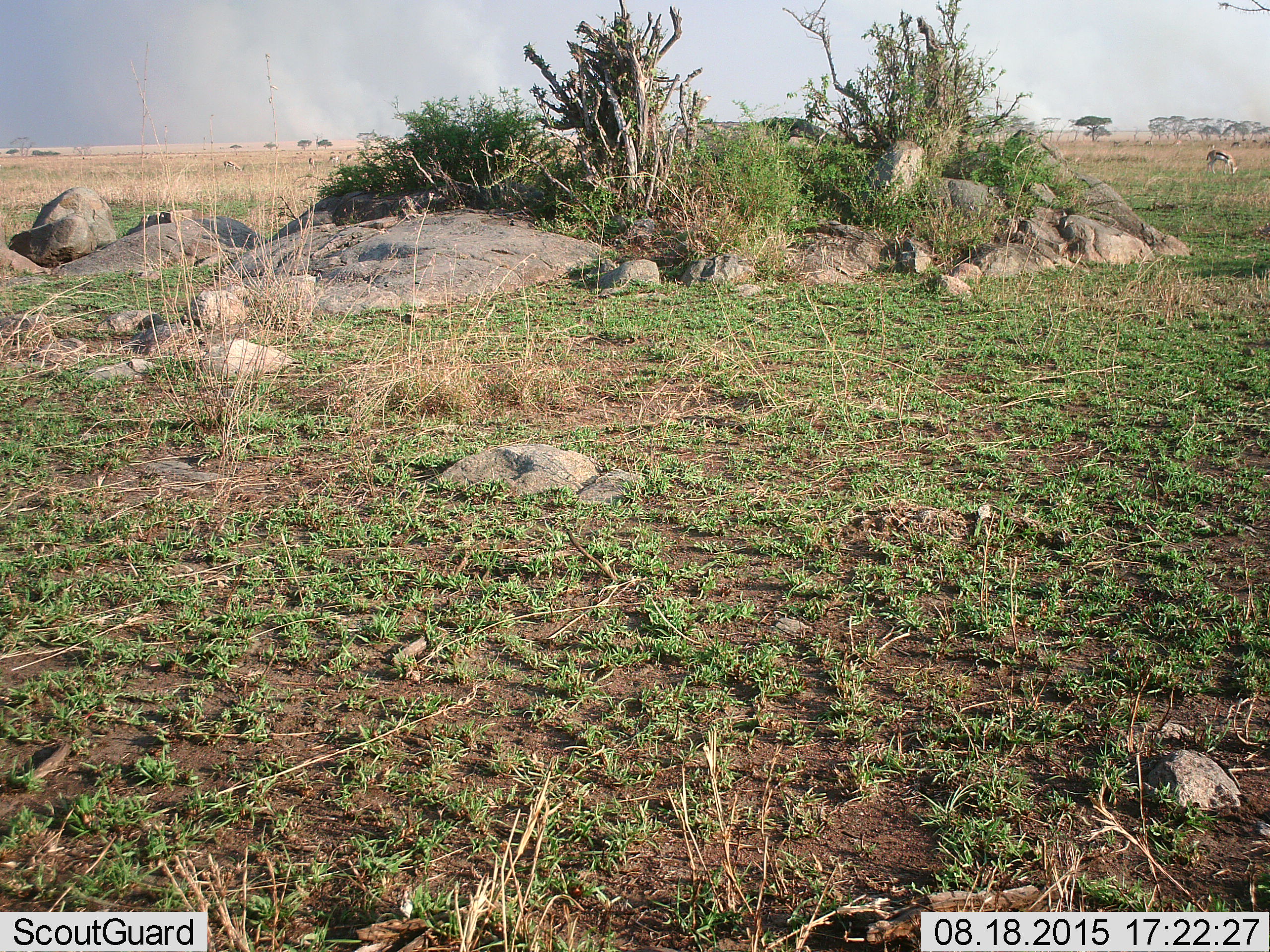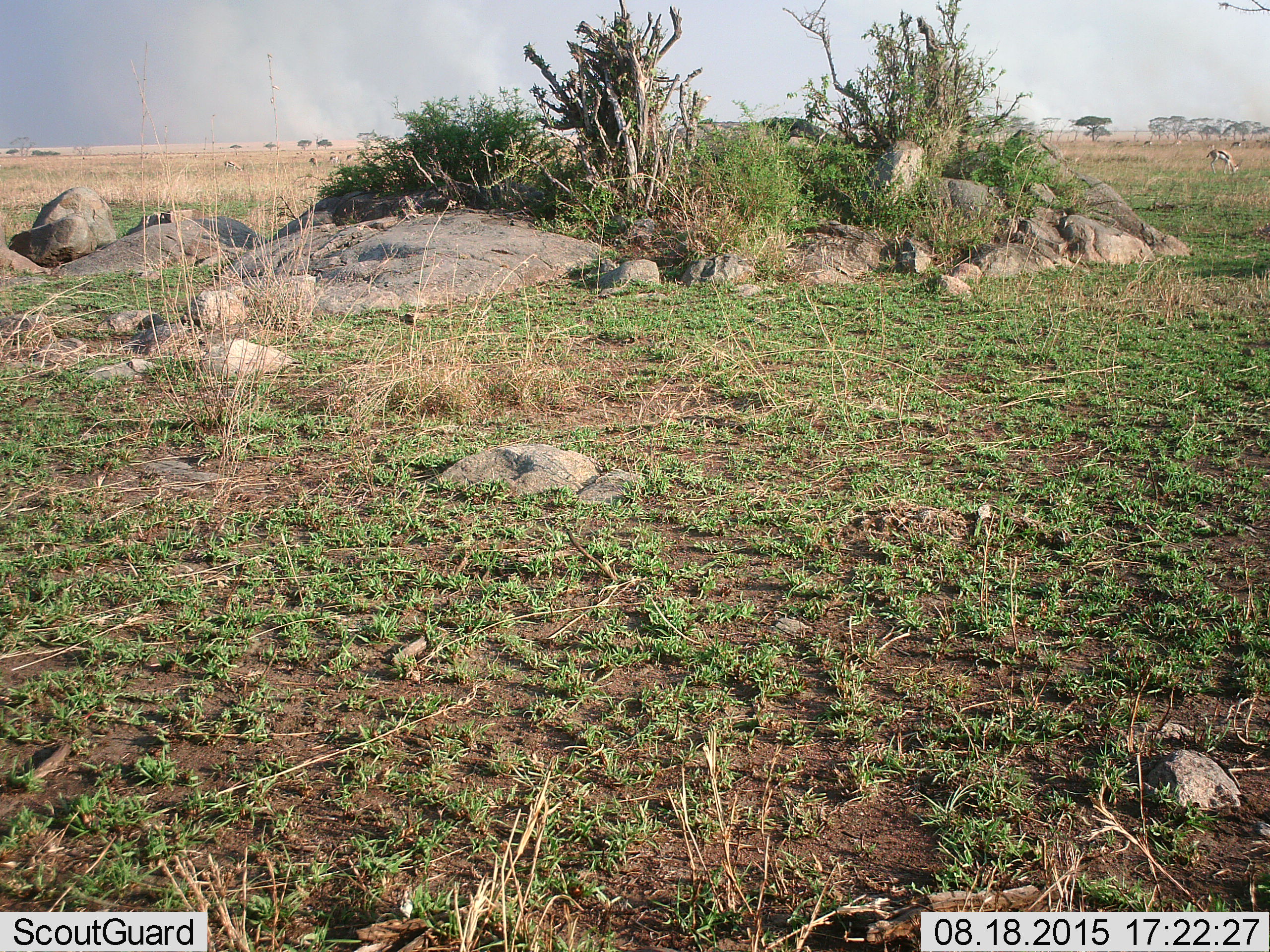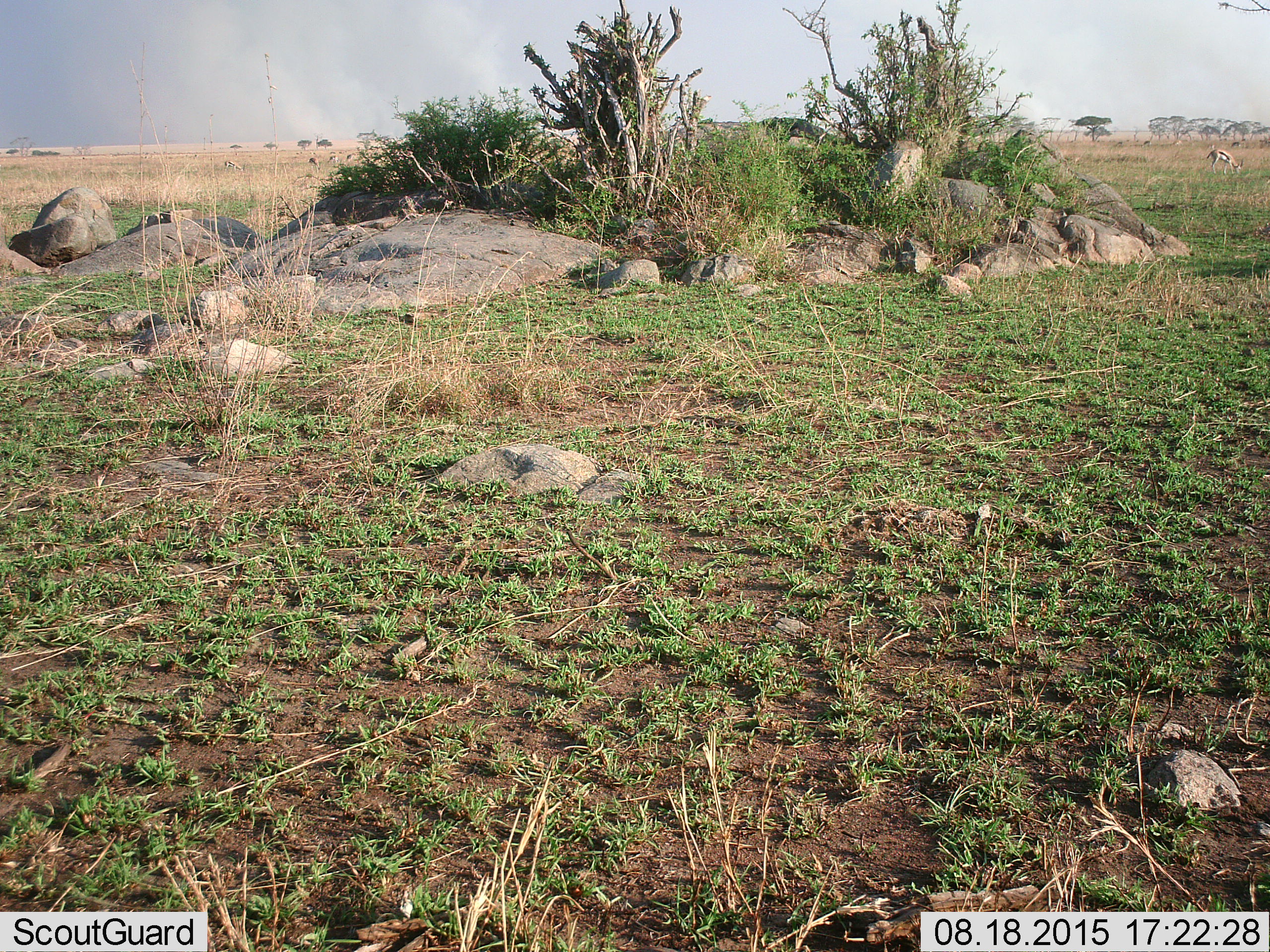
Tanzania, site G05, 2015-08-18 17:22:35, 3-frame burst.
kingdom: Animalia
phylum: Chordata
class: Mammalia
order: Artiodactyla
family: Bovidae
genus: Eudorcas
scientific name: Eudorcas thomsonii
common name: thomson's gazelle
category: gazellethomsons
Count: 11-50.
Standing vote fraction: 50%.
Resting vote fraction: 0%.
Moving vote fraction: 50%.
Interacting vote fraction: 0%.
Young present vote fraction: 6%.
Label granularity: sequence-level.